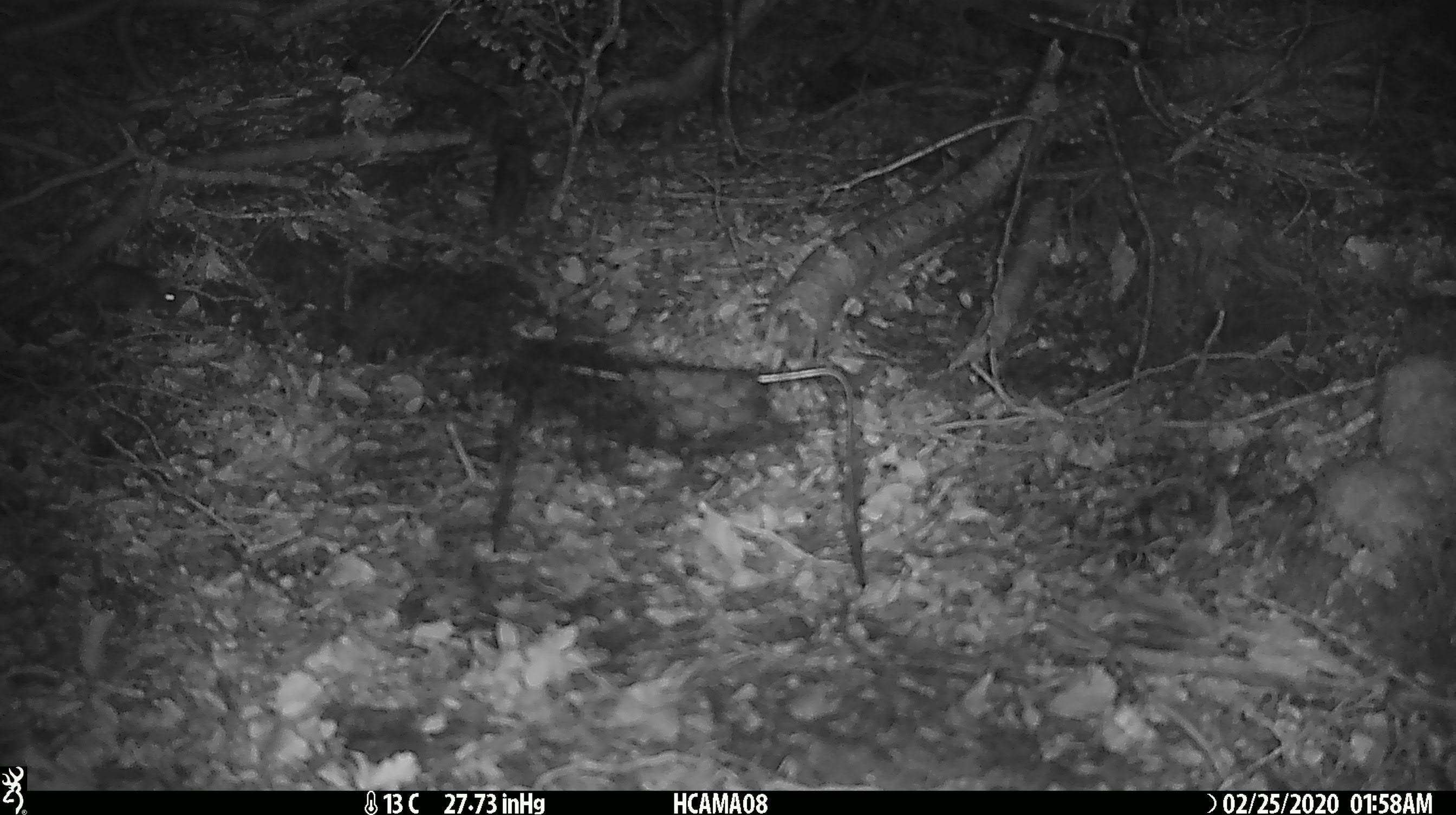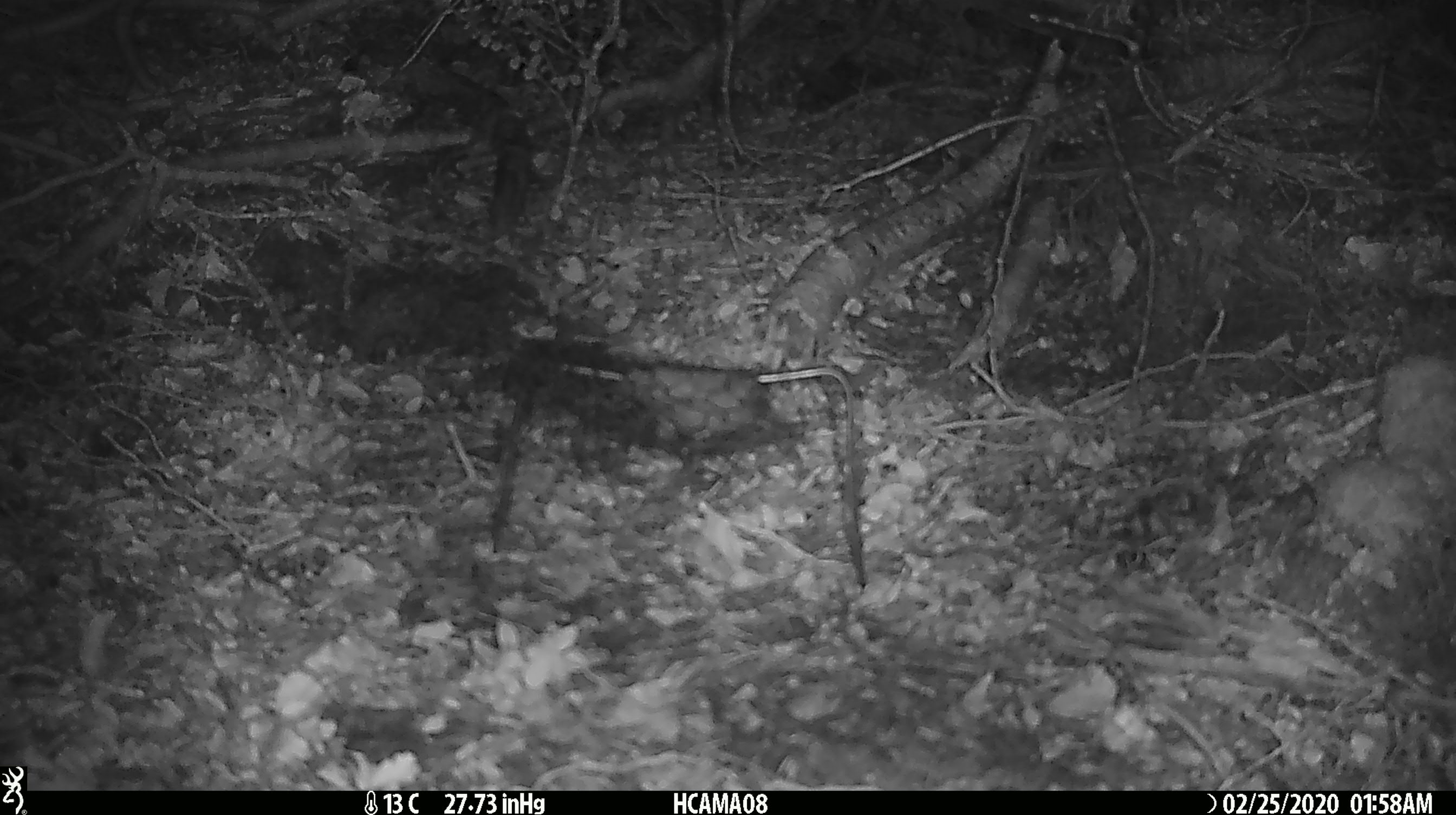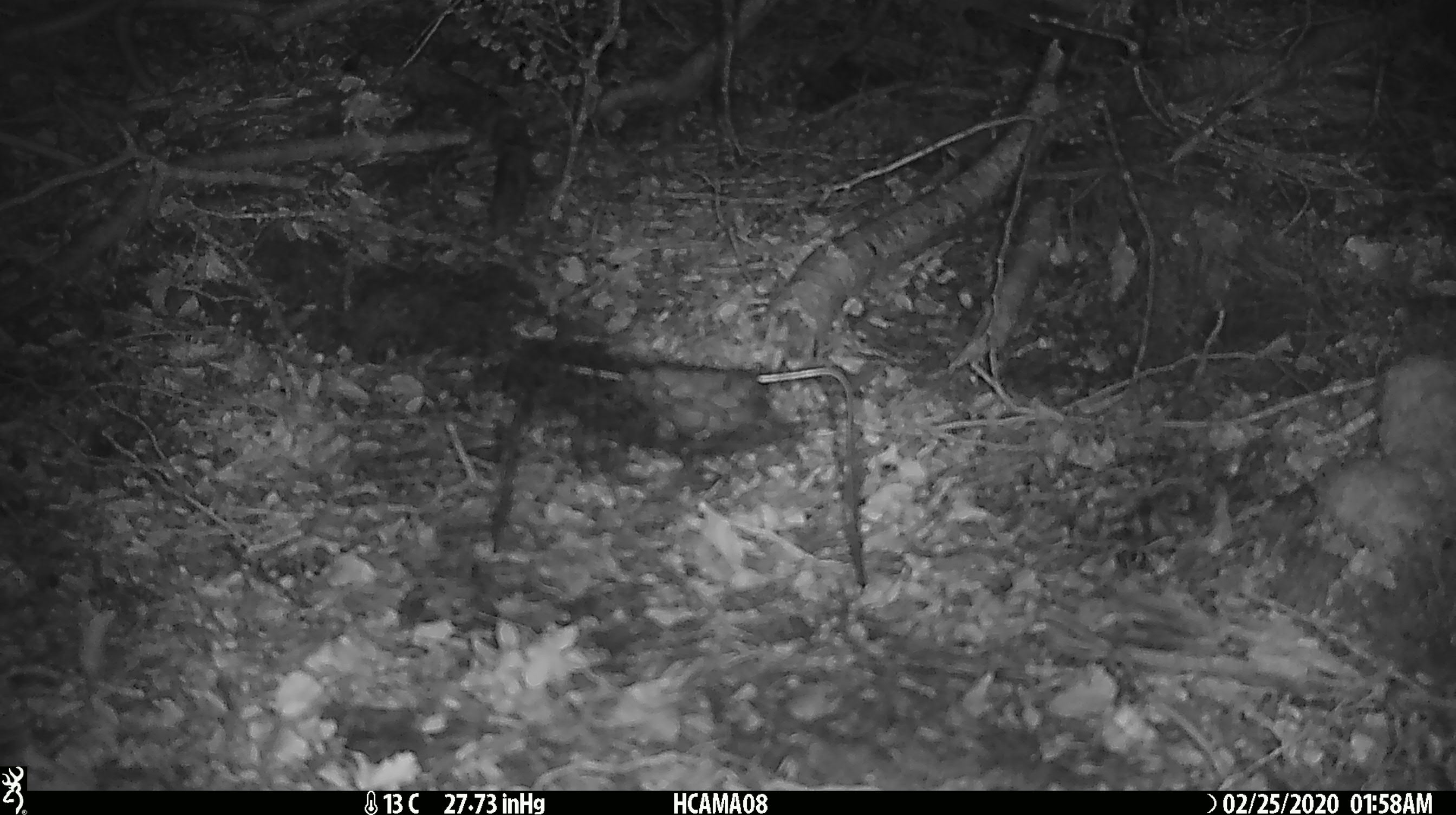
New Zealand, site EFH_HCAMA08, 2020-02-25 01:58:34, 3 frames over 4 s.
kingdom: Animalia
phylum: Chordata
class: Mammalia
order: Rodentia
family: Muridae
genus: Mus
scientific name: Mus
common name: mouse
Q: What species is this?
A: Mouse (Mus).